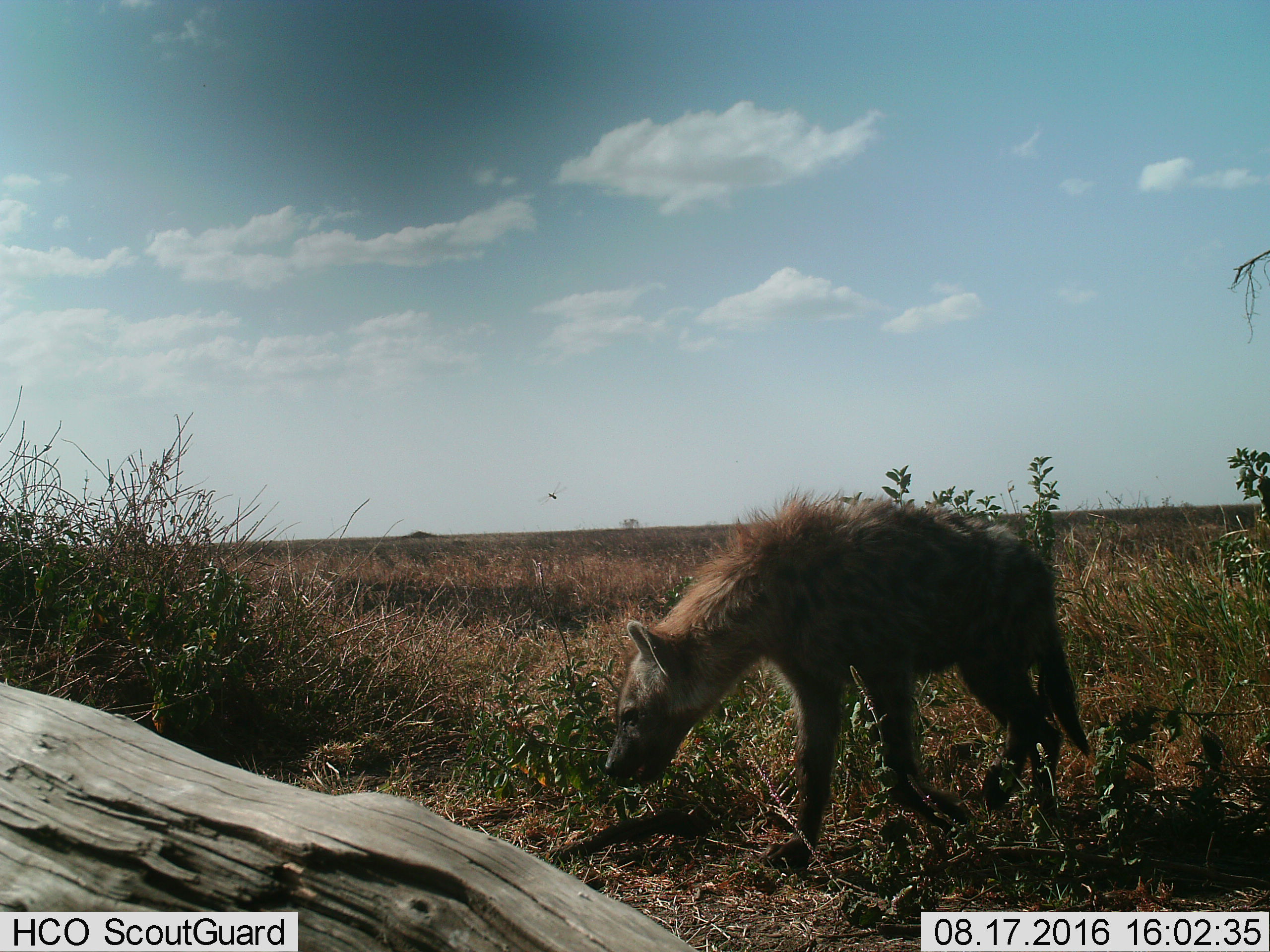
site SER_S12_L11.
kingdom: Animalia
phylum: Chordata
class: Mammalia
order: Carnivora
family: Hyaenidae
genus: Crocuta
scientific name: Crocuta crocuta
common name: spotted hyena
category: hyenaspotted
Hyenaspotted (spotted hyena) (Crocuta crocuta), count 1. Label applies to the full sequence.